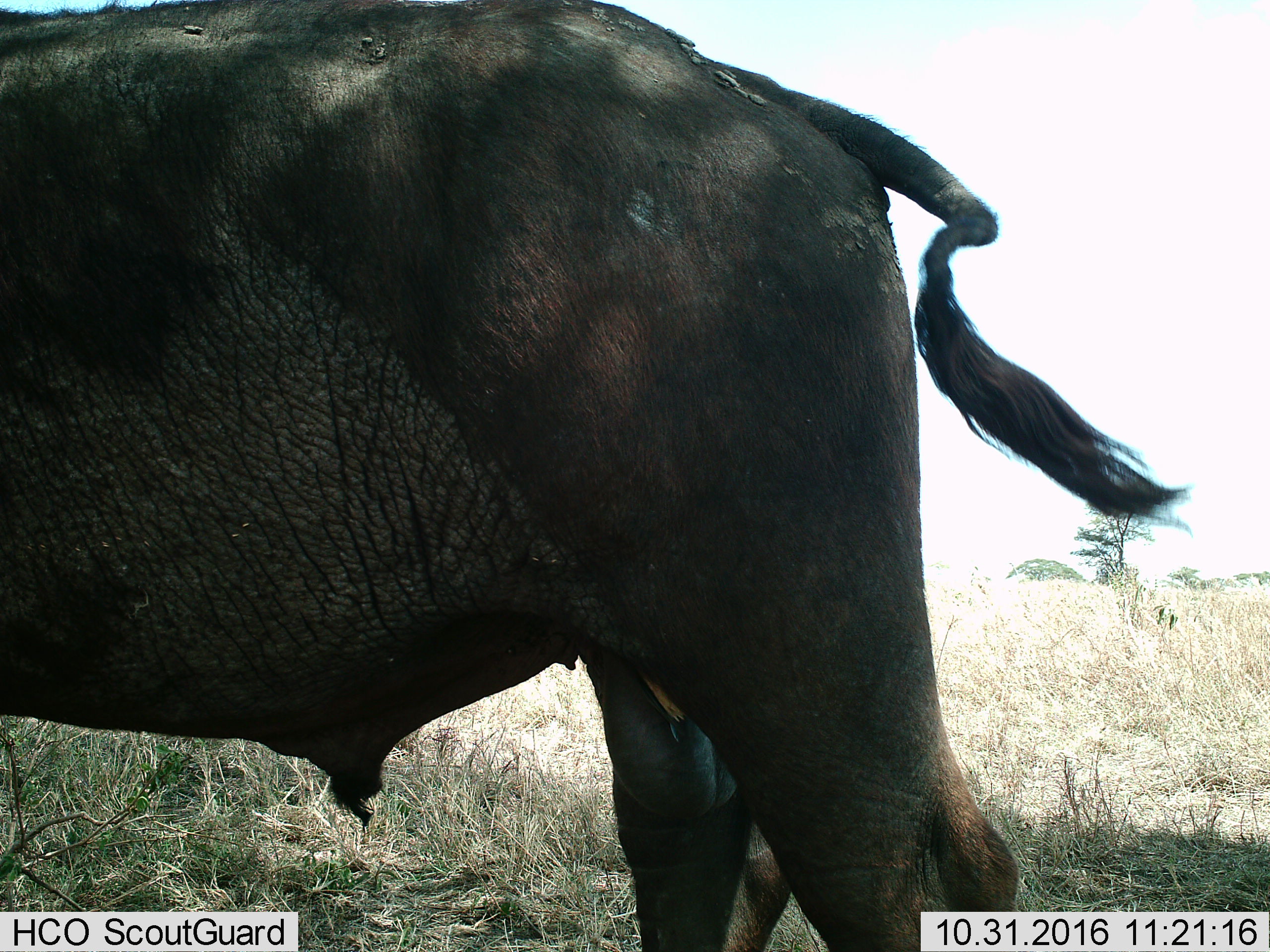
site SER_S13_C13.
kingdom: Animalia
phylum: Chordata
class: Mammalia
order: Artiodactyla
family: Bovidae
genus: Connochaetes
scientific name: Connochaetes taurinus taurinus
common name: blue wildebeest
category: wildebeestblue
Wildebeestblue (blue wildebeest) (Connochaetes taurinus taurinus), count 1. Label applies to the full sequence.